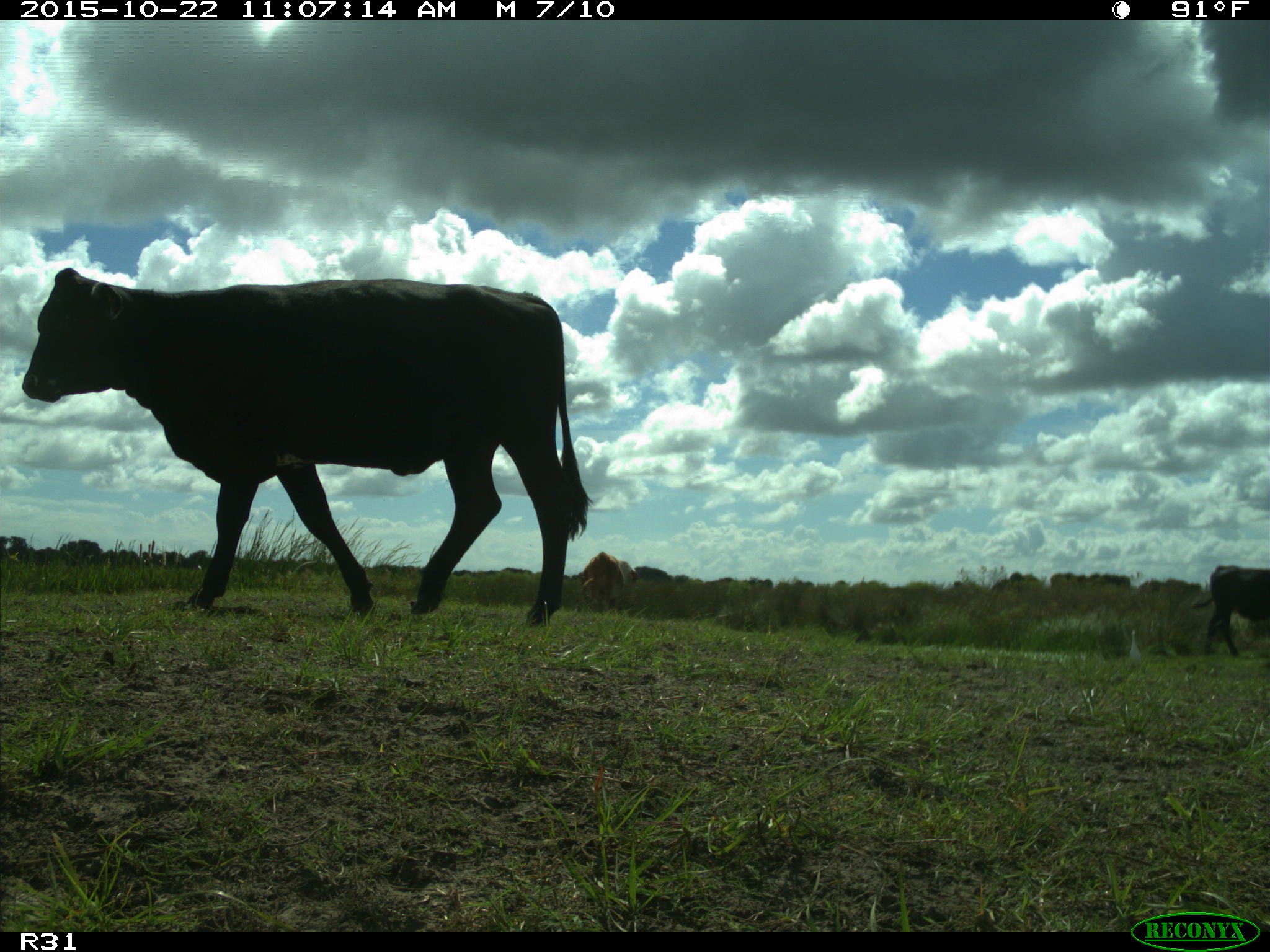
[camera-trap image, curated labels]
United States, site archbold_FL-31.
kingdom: Animalia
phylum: Chordata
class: Mammalia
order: Artiodactyla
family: Bovidae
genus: Bos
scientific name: Bos taurus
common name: domestic cow